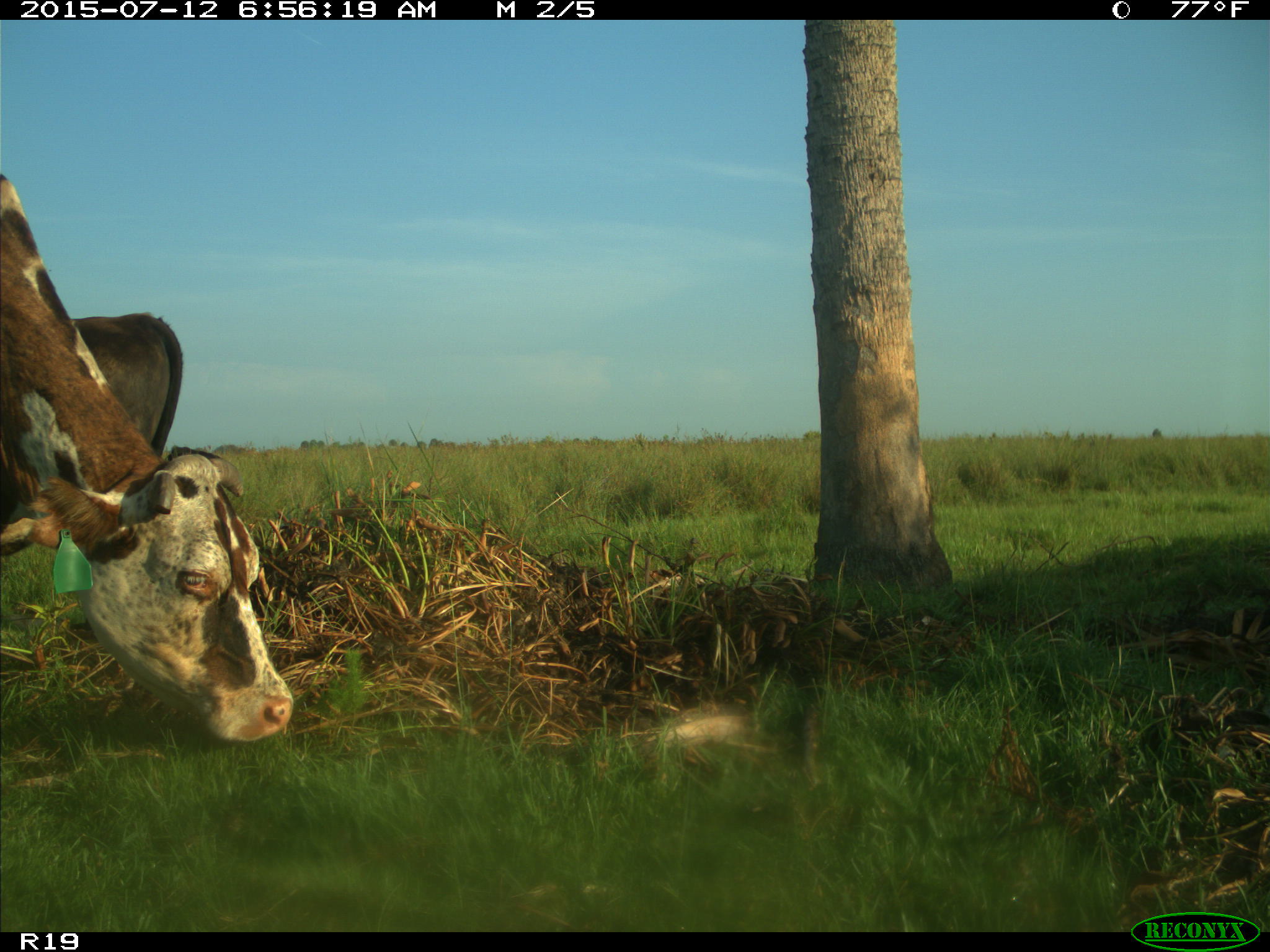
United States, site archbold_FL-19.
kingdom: Animalia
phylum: Chordata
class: Mammalia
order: Artiodactyla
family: Bovidae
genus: Bos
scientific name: Bos taurus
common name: domestic cow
Bos taurus (domestic cow).